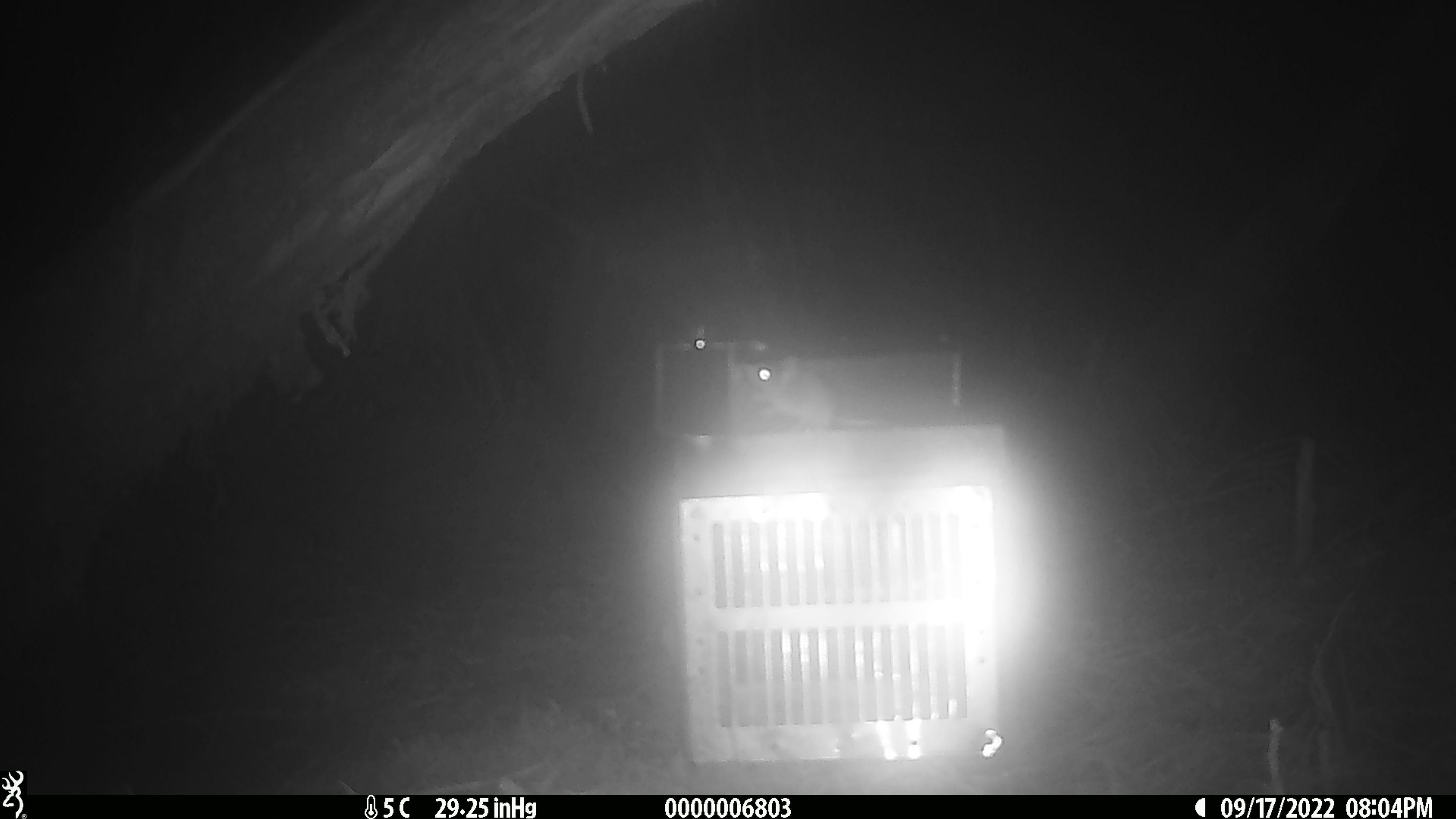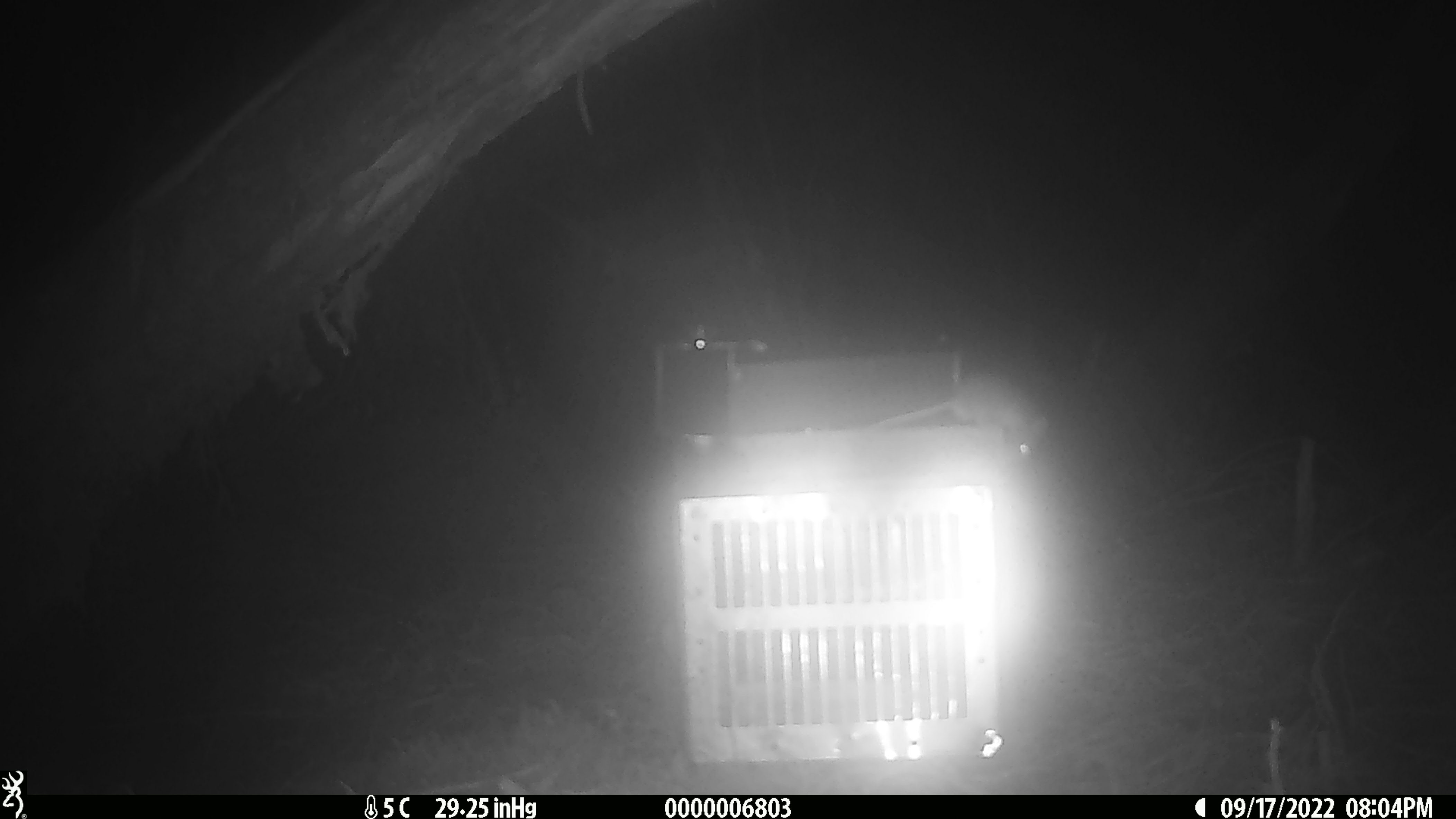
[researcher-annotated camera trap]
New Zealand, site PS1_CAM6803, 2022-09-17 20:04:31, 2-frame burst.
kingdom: Animalia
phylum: Chordata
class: Mammalia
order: Rodentia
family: Muridae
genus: Mus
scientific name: Mus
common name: mouse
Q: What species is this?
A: Mouse (Mus).